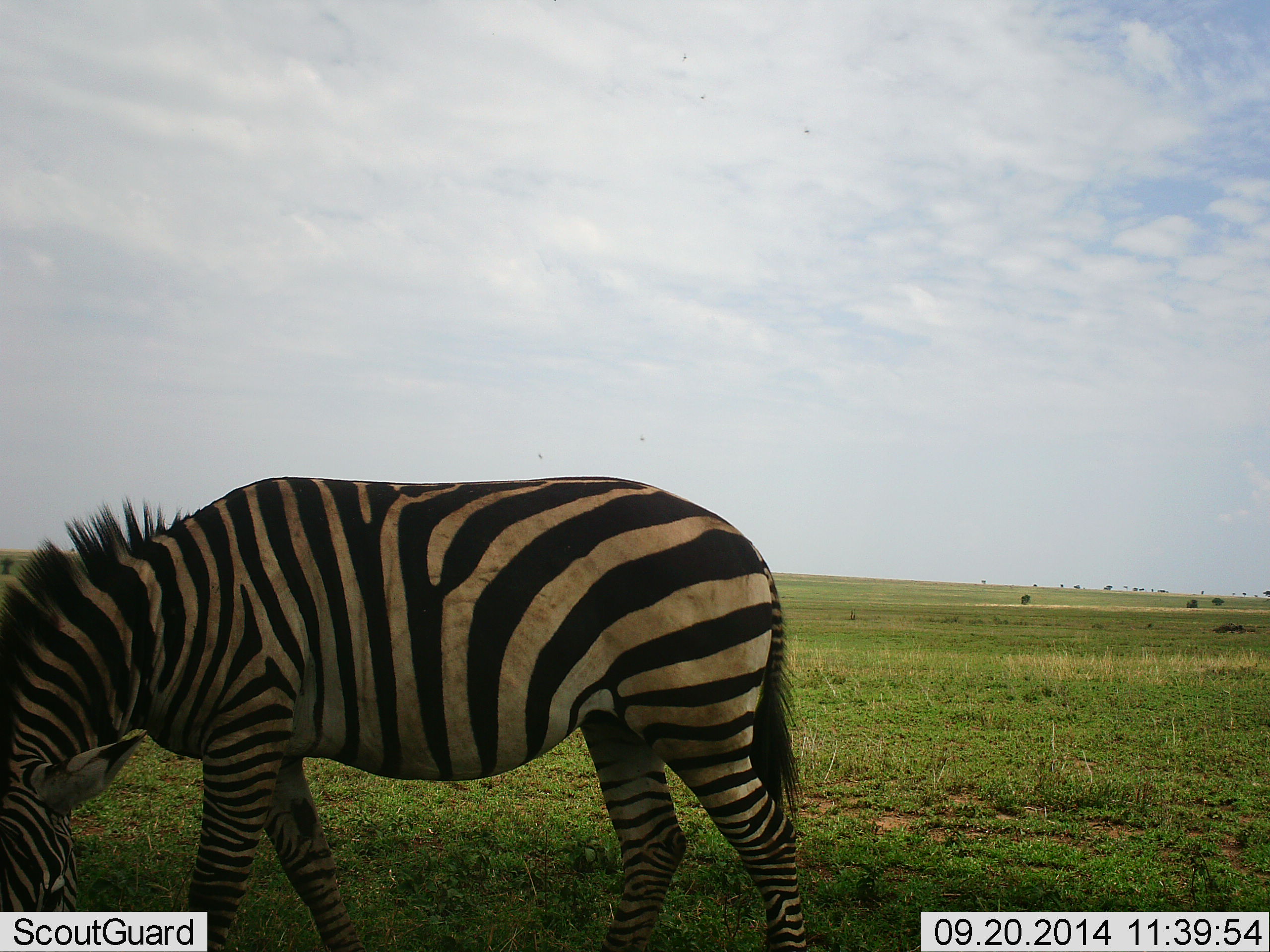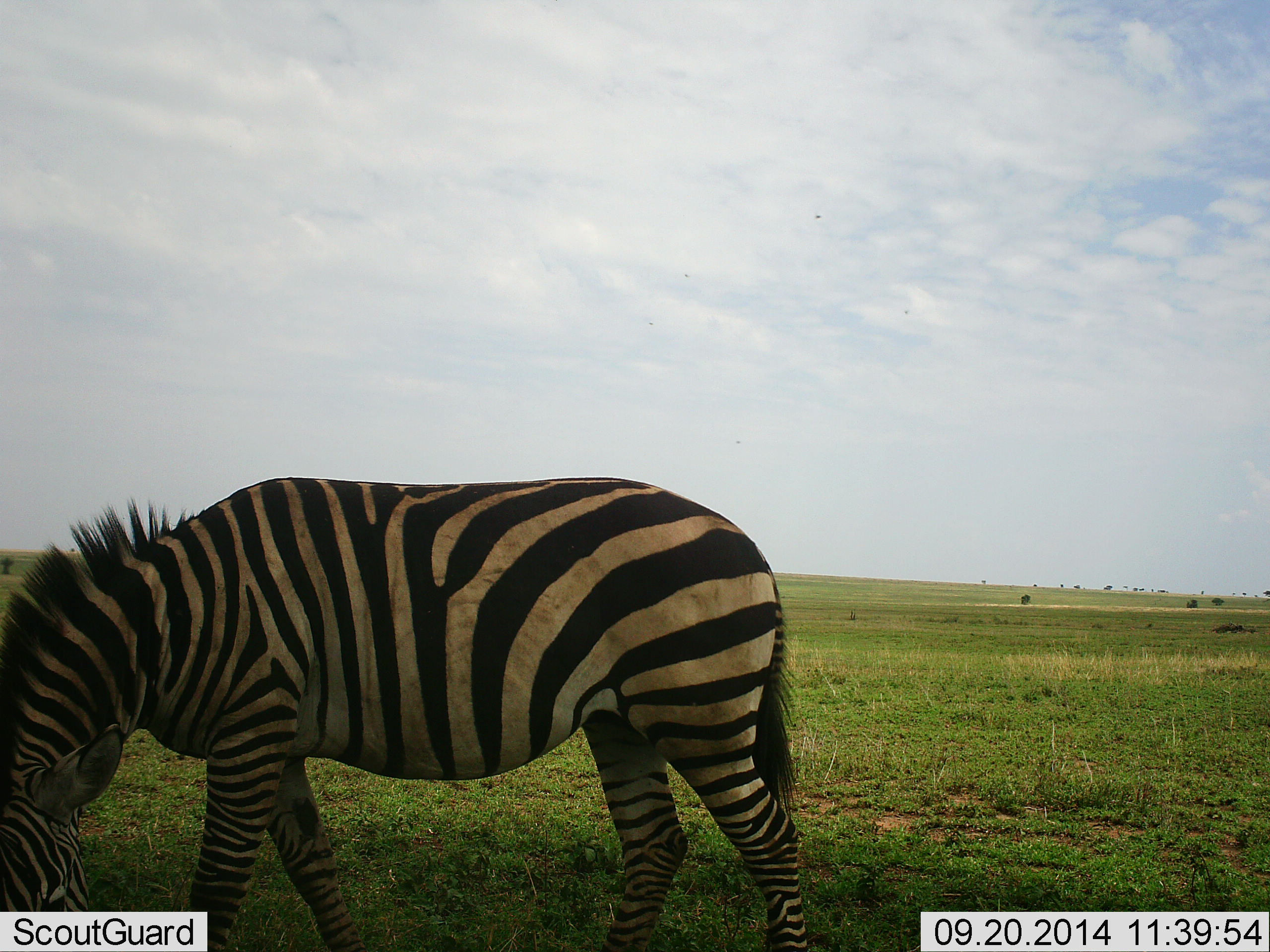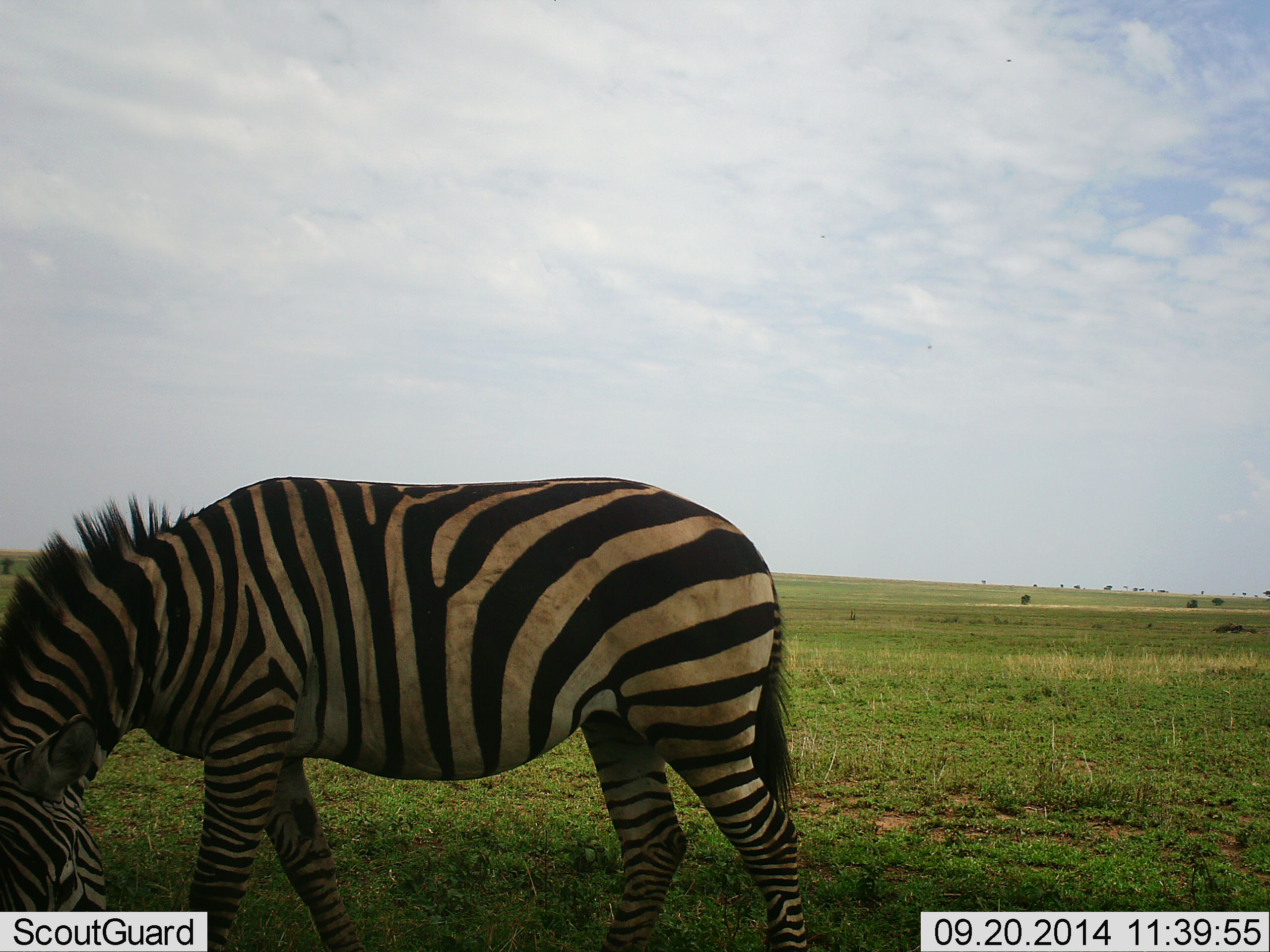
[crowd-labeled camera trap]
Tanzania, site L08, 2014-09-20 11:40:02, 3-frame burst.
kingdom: Animalia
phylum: Chordata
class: Mammalia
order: Perissodactyla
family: Equidae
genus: Equus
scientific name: Equus quagga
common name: plains zebra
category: zebra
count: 1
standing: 18%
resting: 0%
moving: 0%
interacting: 0%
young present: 0%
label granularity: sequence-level